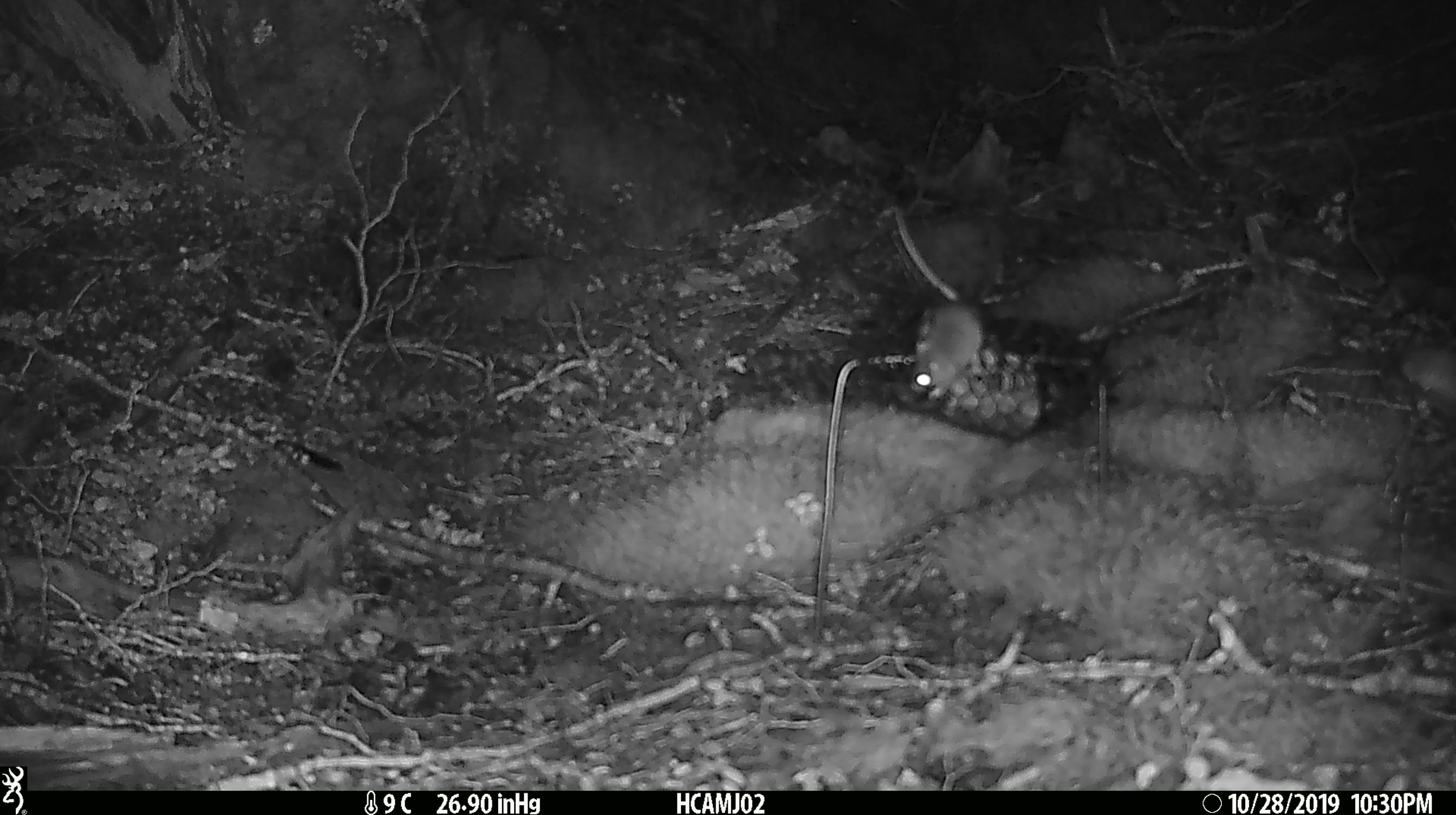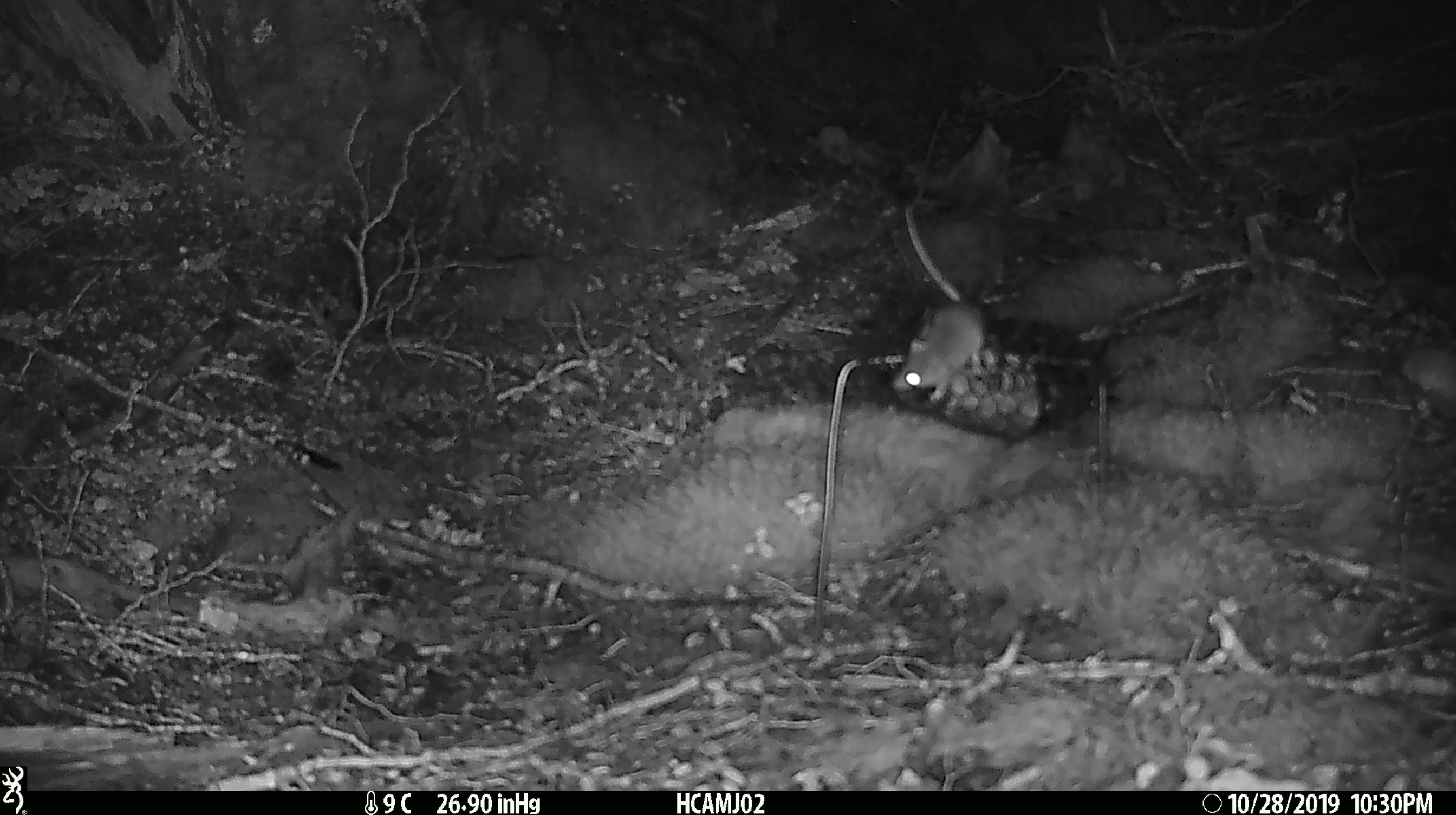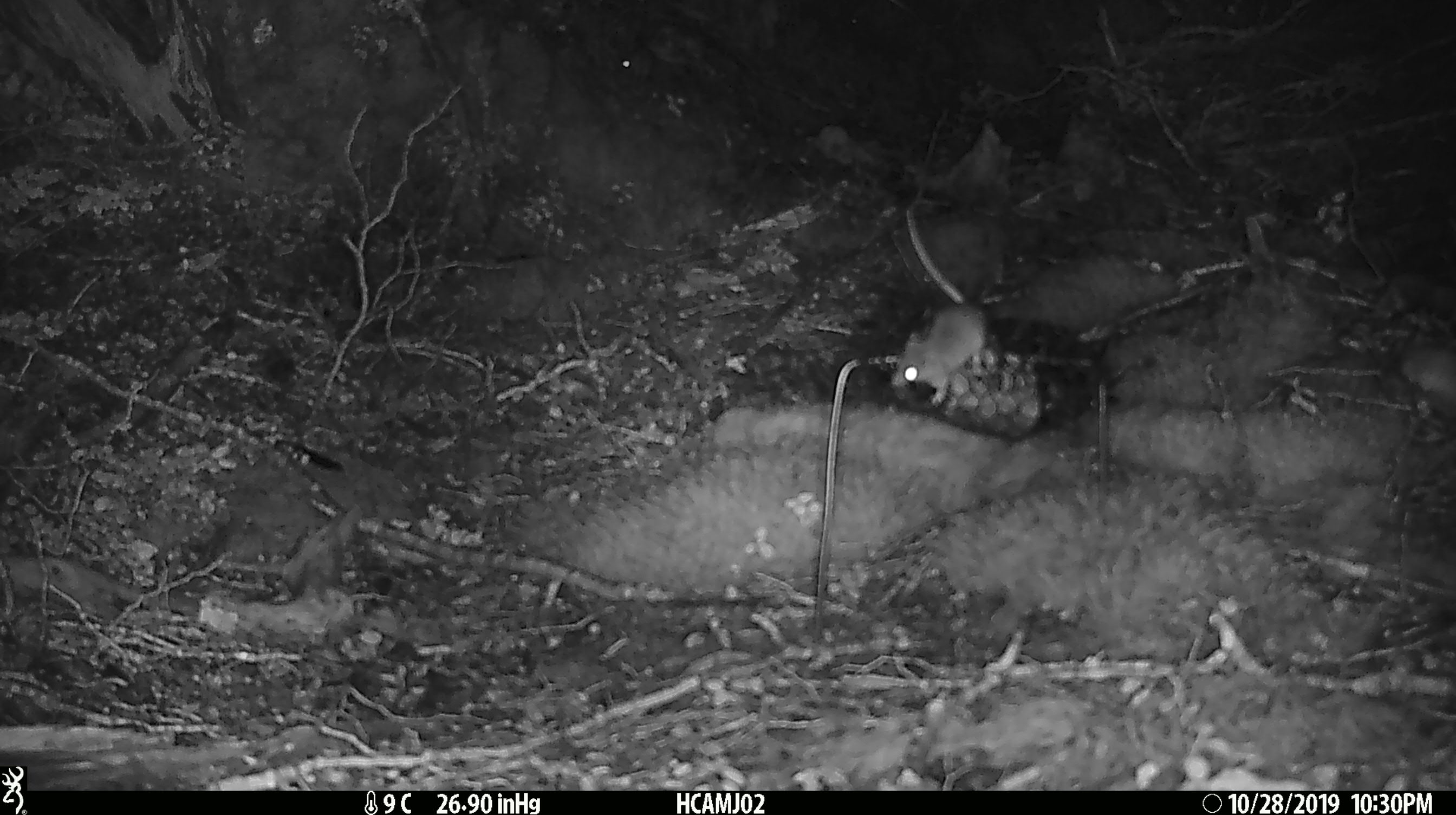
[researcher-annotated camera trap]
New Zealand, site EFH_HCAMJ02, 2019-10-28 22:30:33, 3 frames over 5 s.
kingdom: Animalia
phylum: Chordata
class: Mammalia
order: Rodentia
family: Muridae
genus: Mus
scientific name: Mus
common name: mouse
Mouse (Mus).